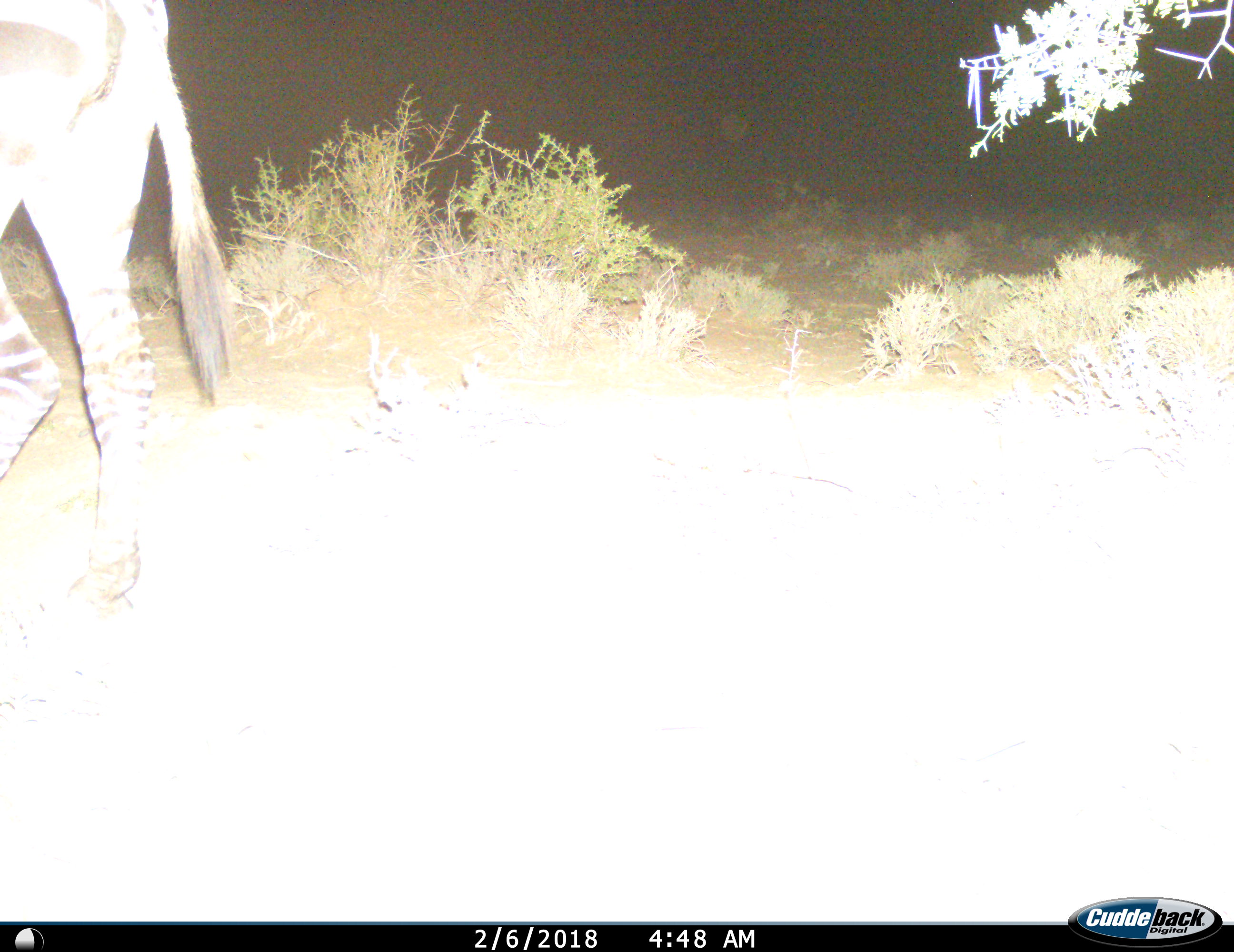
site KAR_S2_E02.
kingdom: Animalia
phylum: Chordata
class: Mammalia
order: Perissodactyla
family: Equidae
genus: Equus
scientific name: Equus zebra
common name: mountain zebra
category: zebramountain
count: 1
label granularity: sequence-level